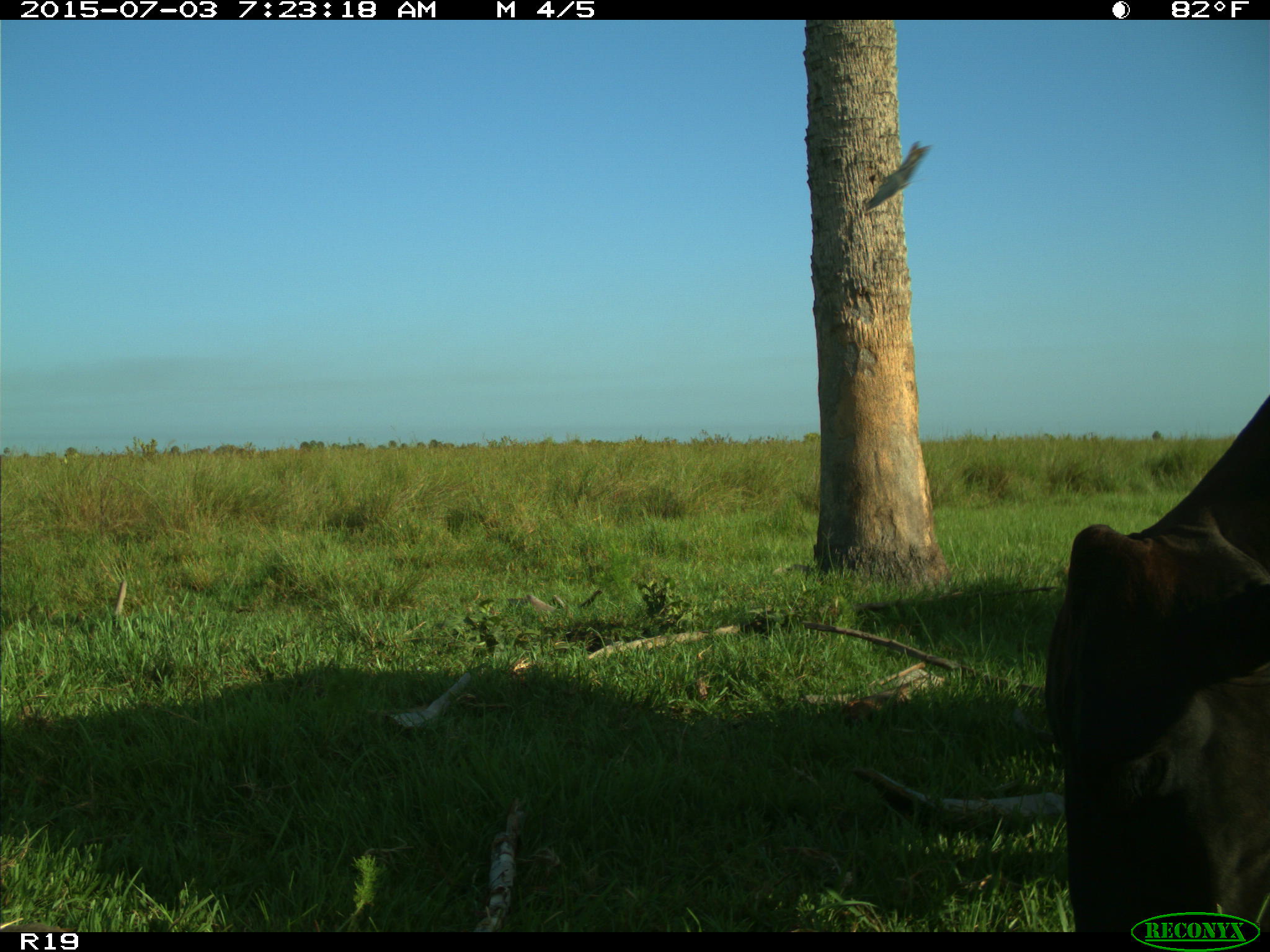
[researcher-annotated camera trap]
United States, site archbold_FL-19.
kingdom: Animalia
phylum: Chordata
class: Mammalia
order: Artiodactyla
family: Bovidae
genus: Bos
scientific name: Bos taurus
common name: domestic cow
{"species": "Bos taurus (domestic cow)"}